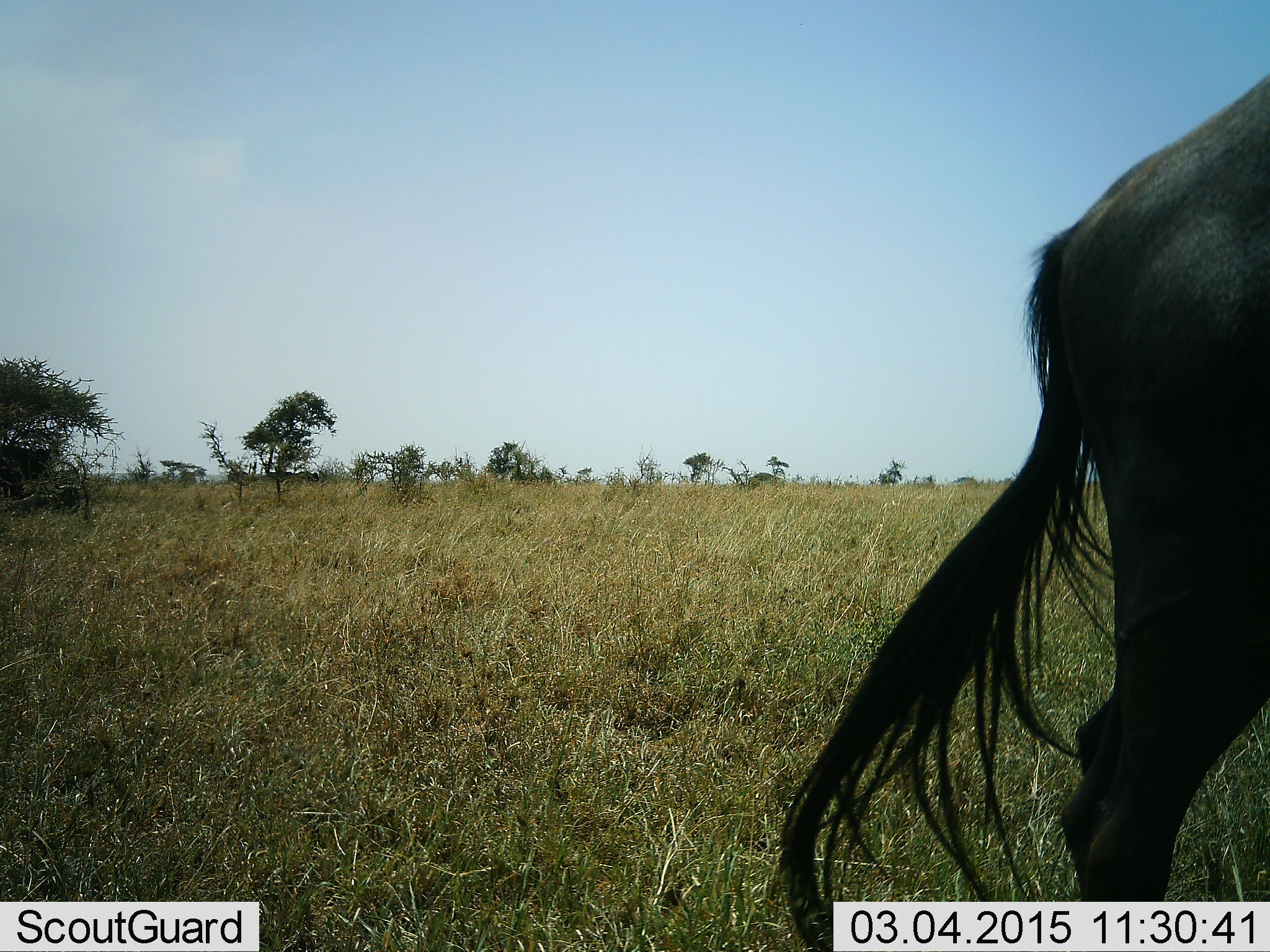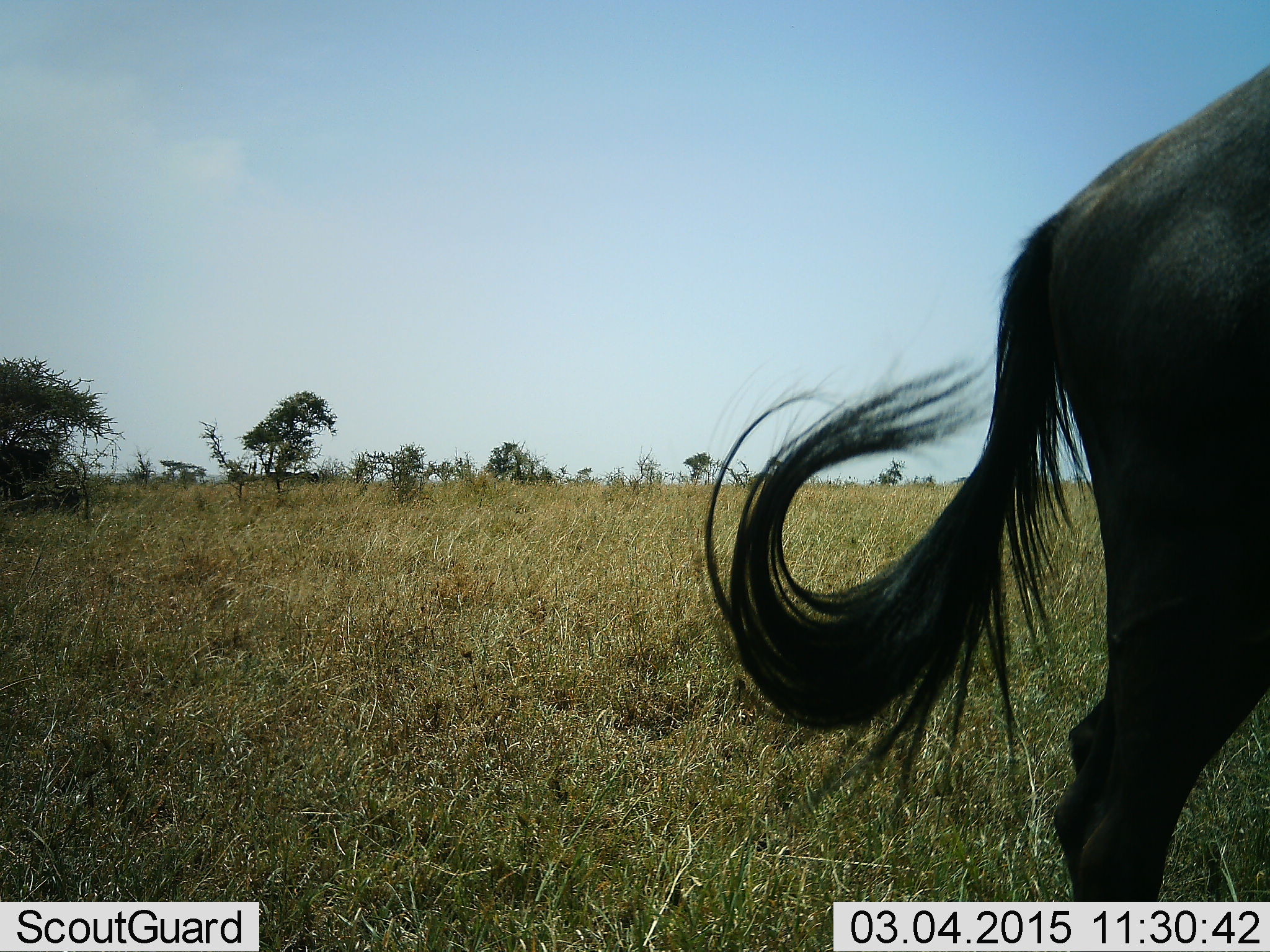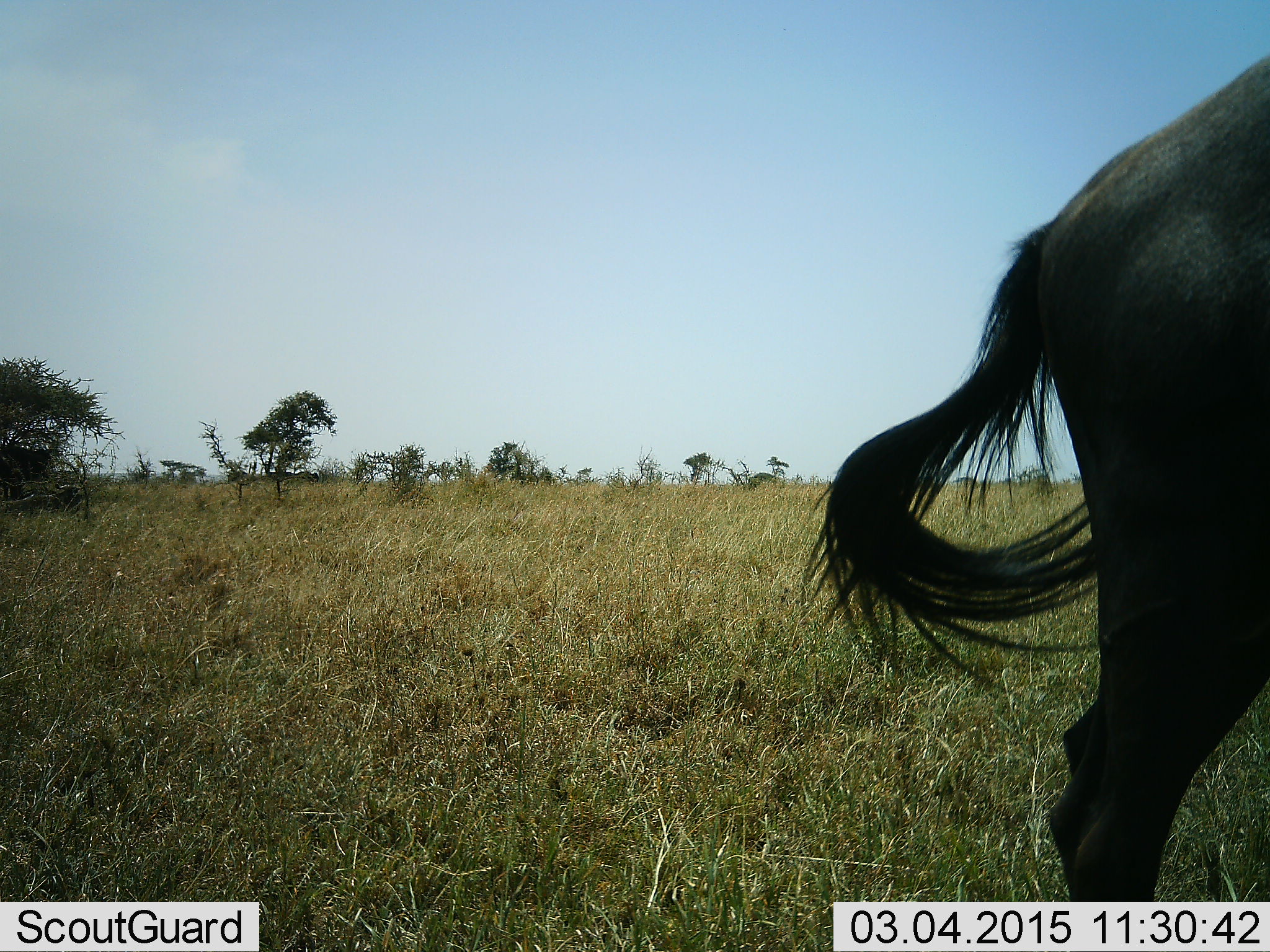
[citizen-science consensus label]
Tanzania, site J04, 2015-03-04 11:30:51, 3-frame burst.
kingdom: Animalia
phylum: Chordata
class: Mammalia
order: Artiodactyla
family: Bovidae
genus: Connochaetes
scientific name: Connochaetes taurinus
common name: blue wildebeest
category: wildebeest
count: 1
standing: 60%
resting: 0%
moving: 40%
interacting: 0%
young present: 0%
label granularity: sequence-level